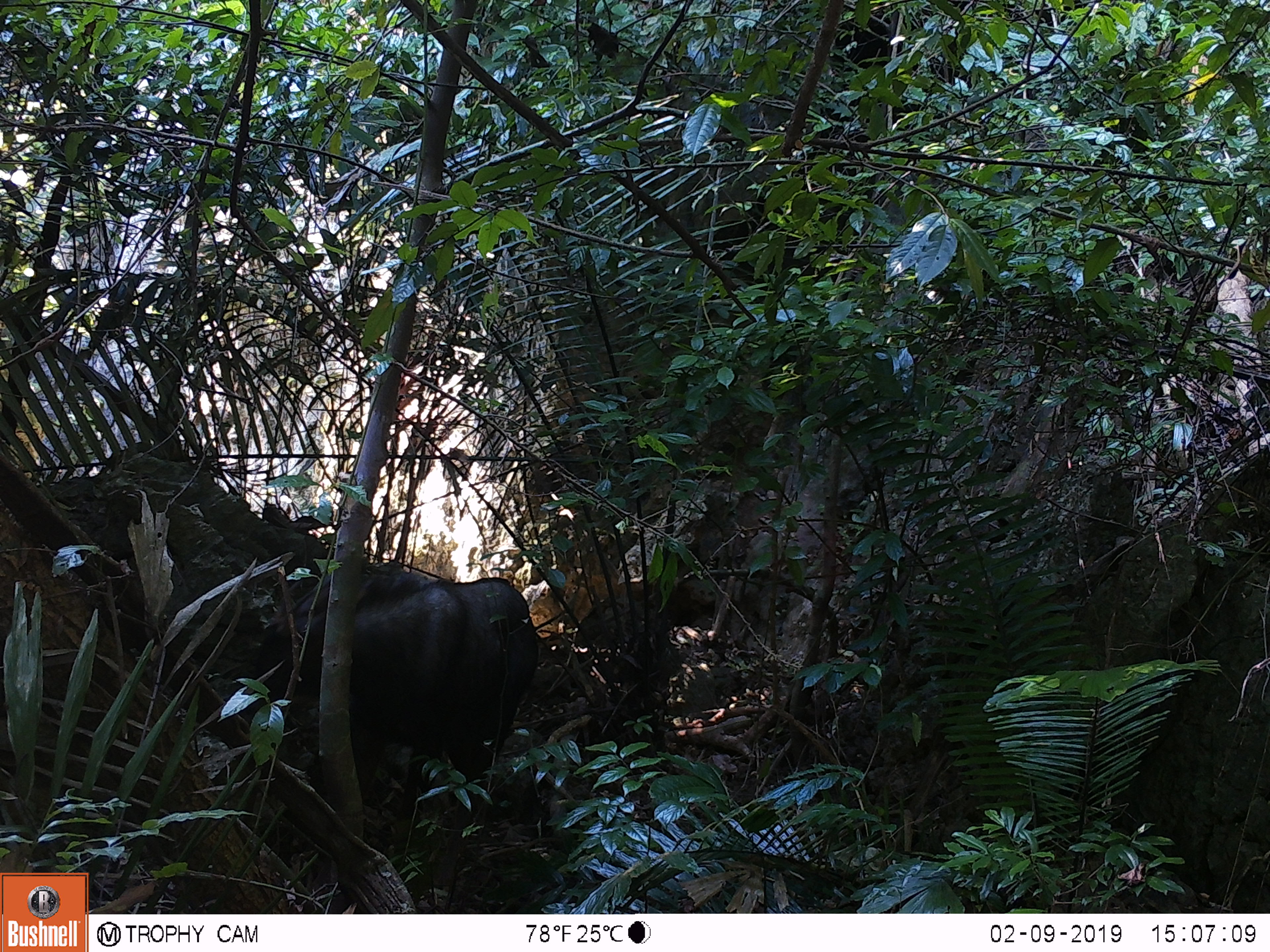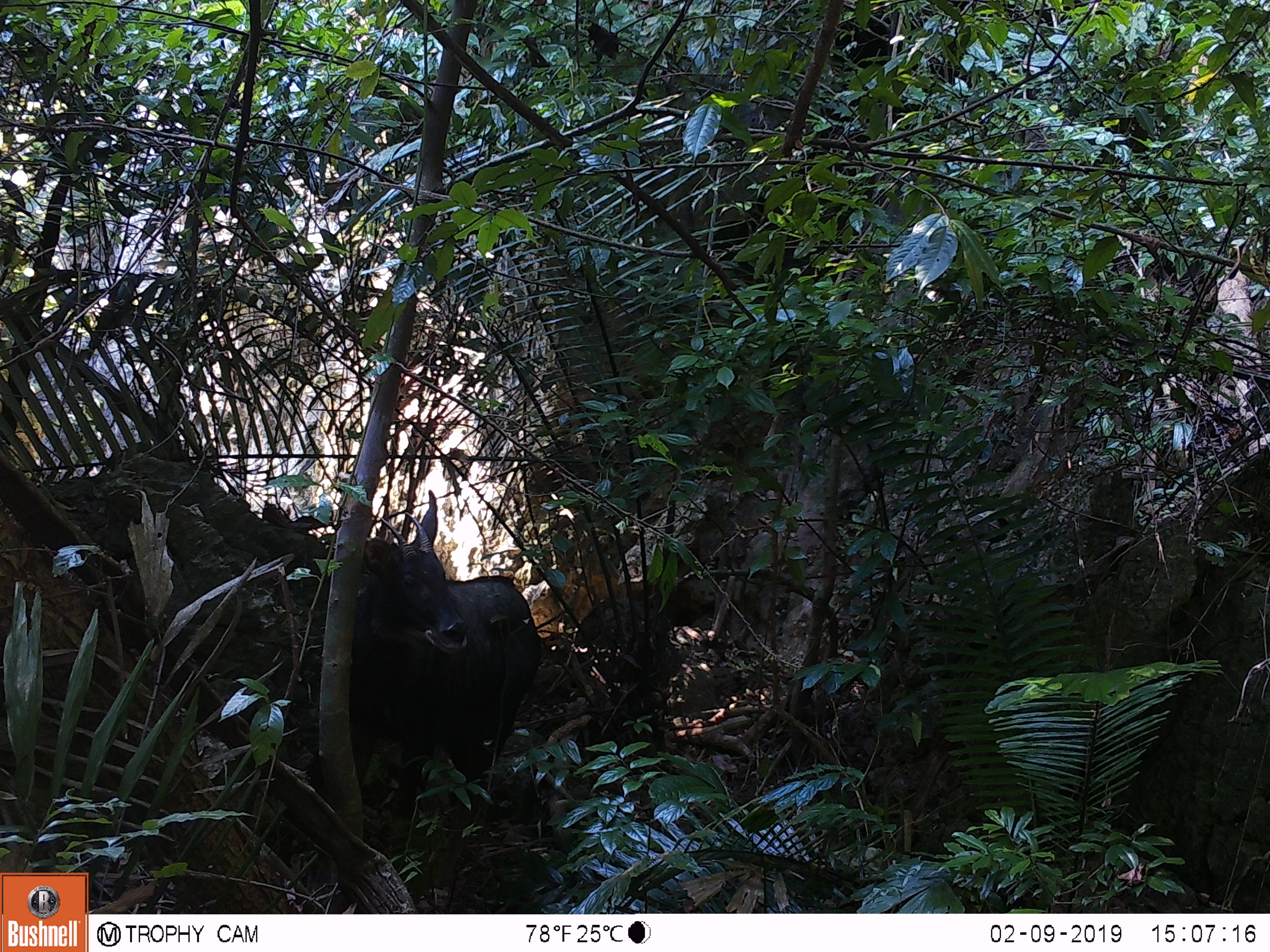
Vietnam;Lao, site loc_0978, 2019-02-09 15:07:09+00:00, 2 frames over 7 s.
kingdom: Animalia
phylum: Chordata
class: Mammalia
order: Artiodactyla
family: Bovidae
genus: Capricornis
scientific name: Capricornis sumatraensis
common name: chinese serow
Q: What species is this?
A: Chinese serow (Capricornis sumatraensis).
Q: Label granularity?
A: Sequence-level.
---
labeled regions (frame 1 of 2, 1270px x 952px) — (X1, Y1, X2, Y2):
chinese serow: (241, 559, 541, 839)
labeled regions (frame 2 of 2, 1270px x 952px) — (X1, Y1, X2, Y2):
chinese serow: (305, 489, 539, 835)